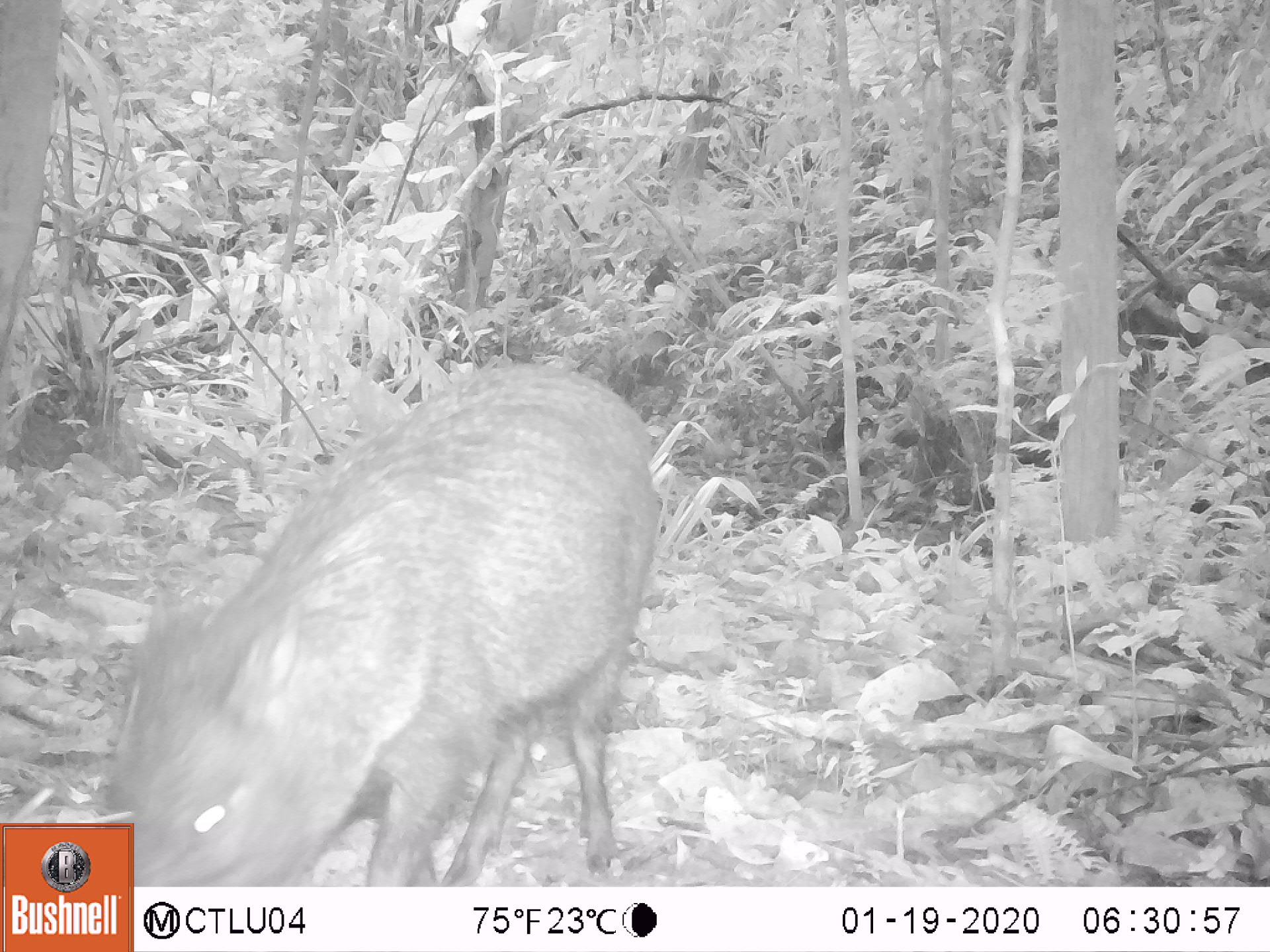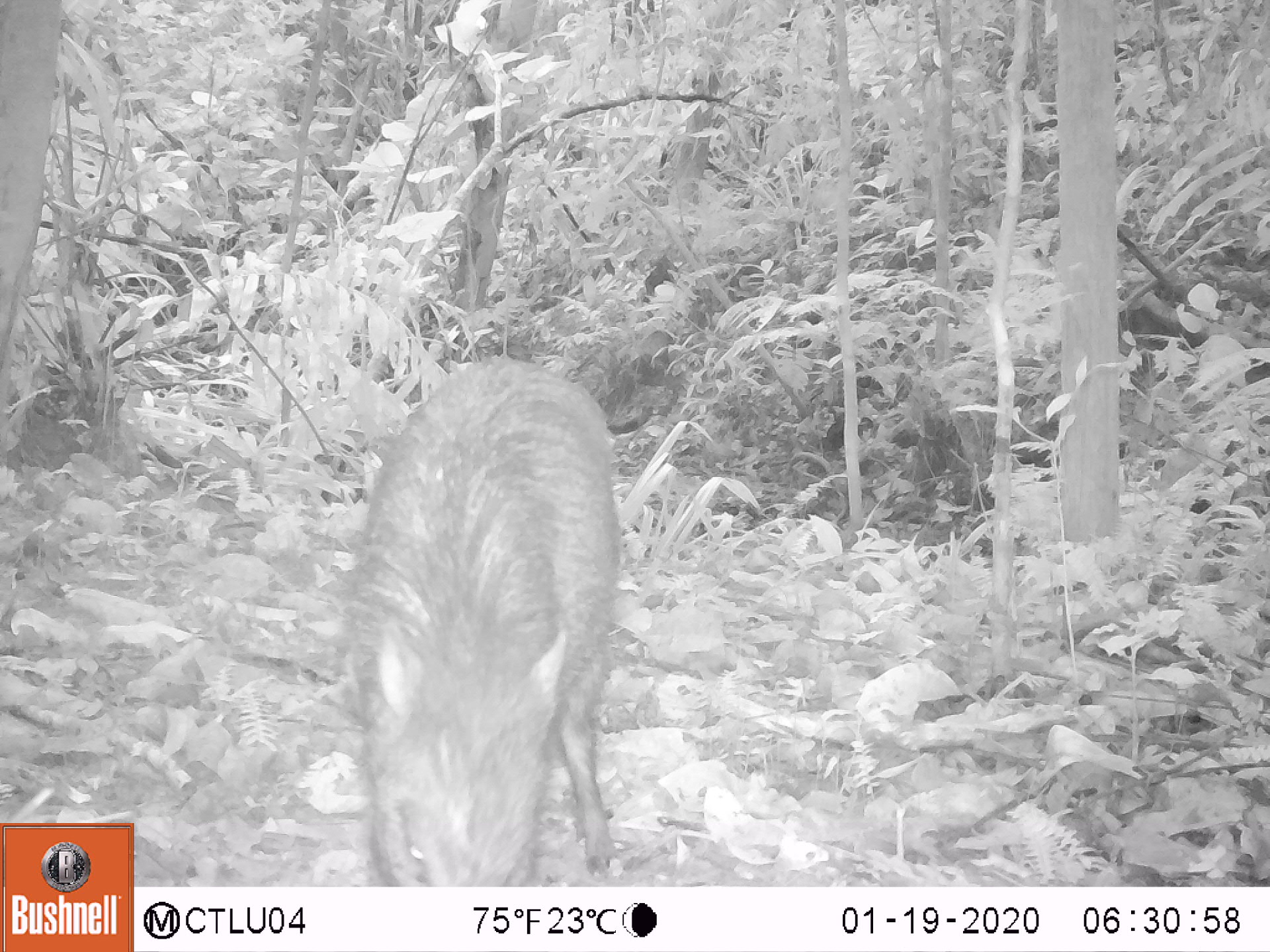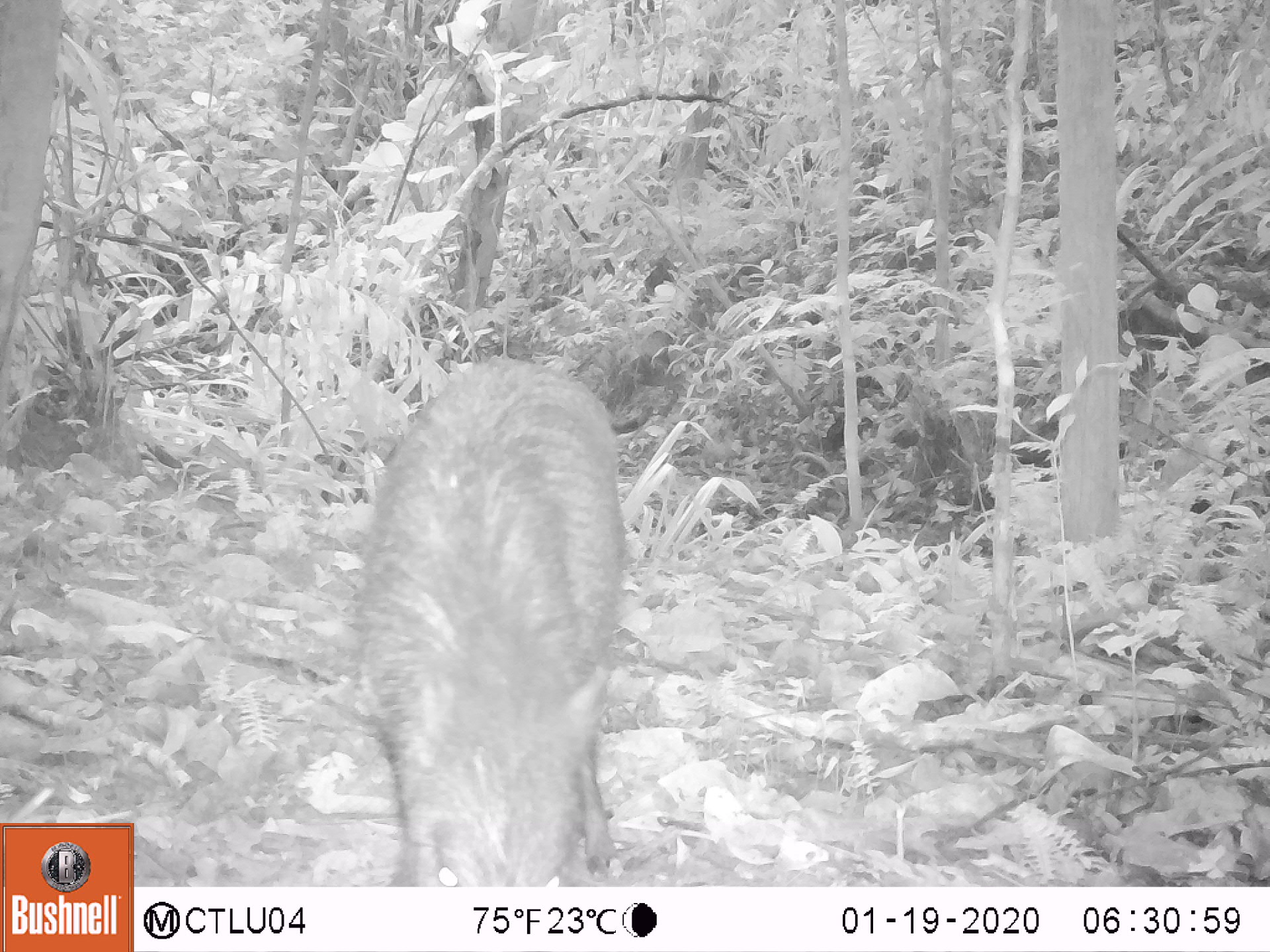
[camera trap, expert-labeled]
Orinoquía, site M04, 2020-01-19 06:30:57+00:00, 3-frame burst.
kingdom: Animalia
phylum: Chordata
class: Mammalia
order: Artiodactyla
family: Tayassuidae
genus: Pecari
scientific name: Pecari tajacu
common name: collared peccary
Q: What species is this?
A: Collared peccary (Pecari tajacu).